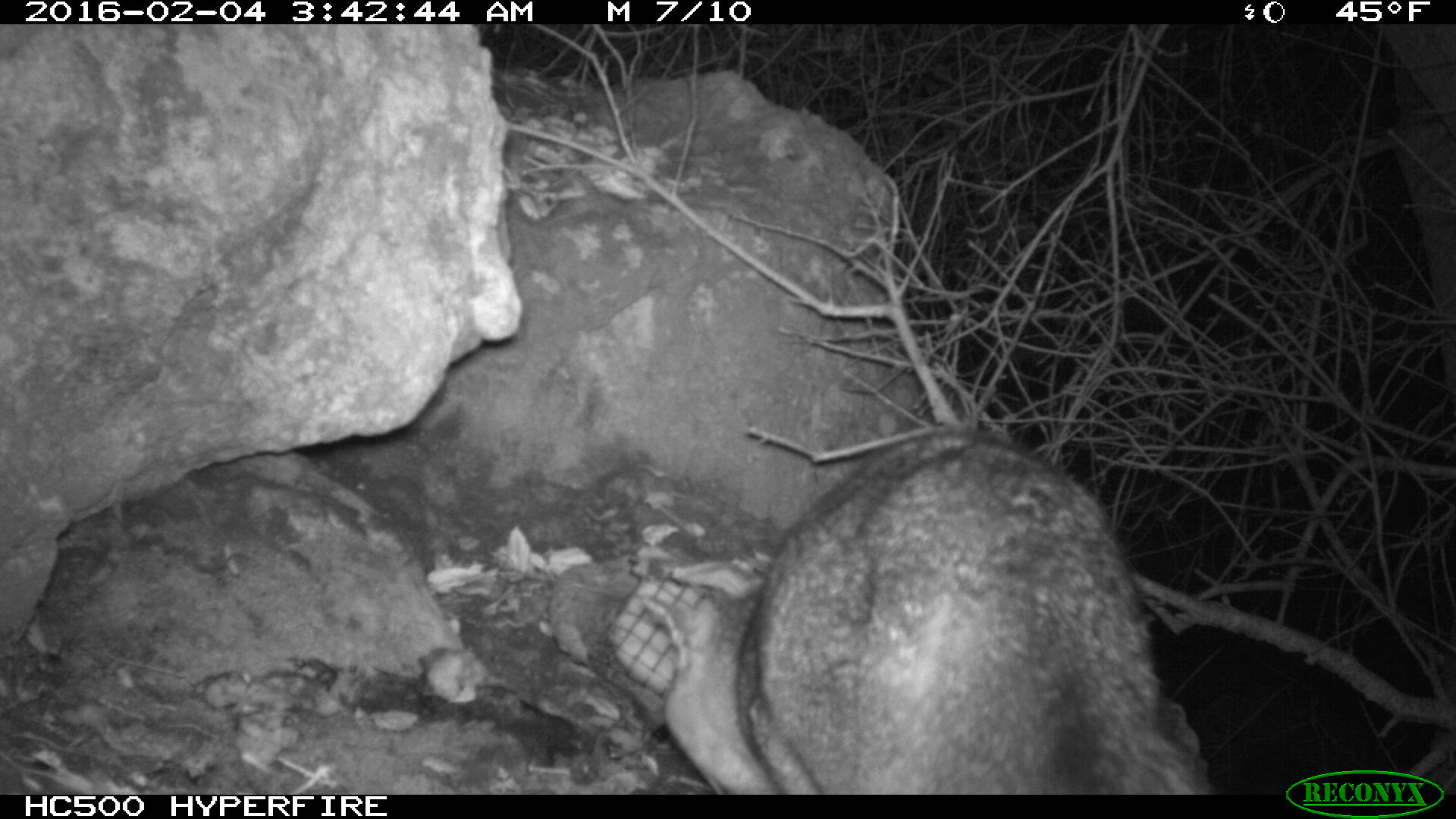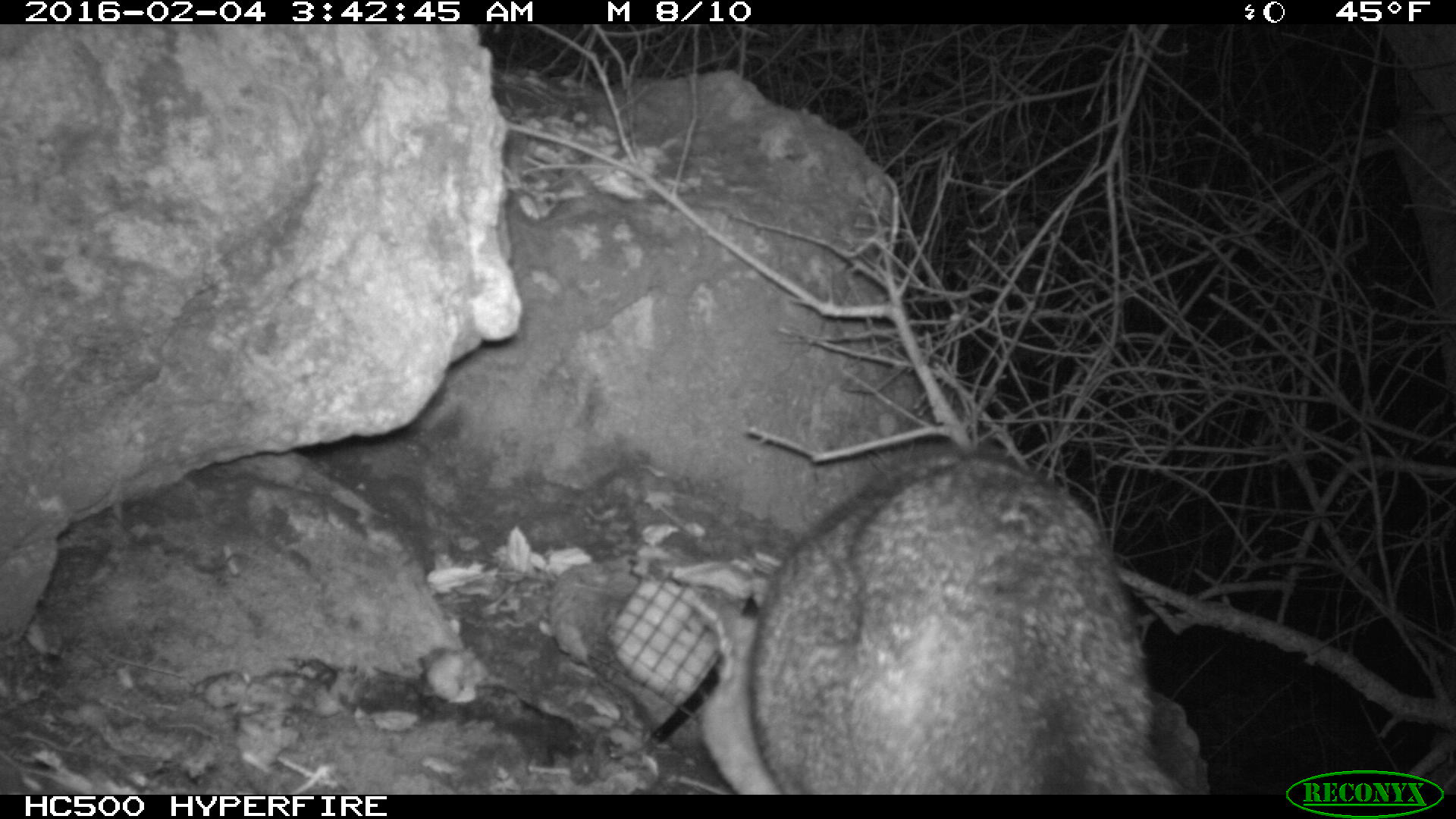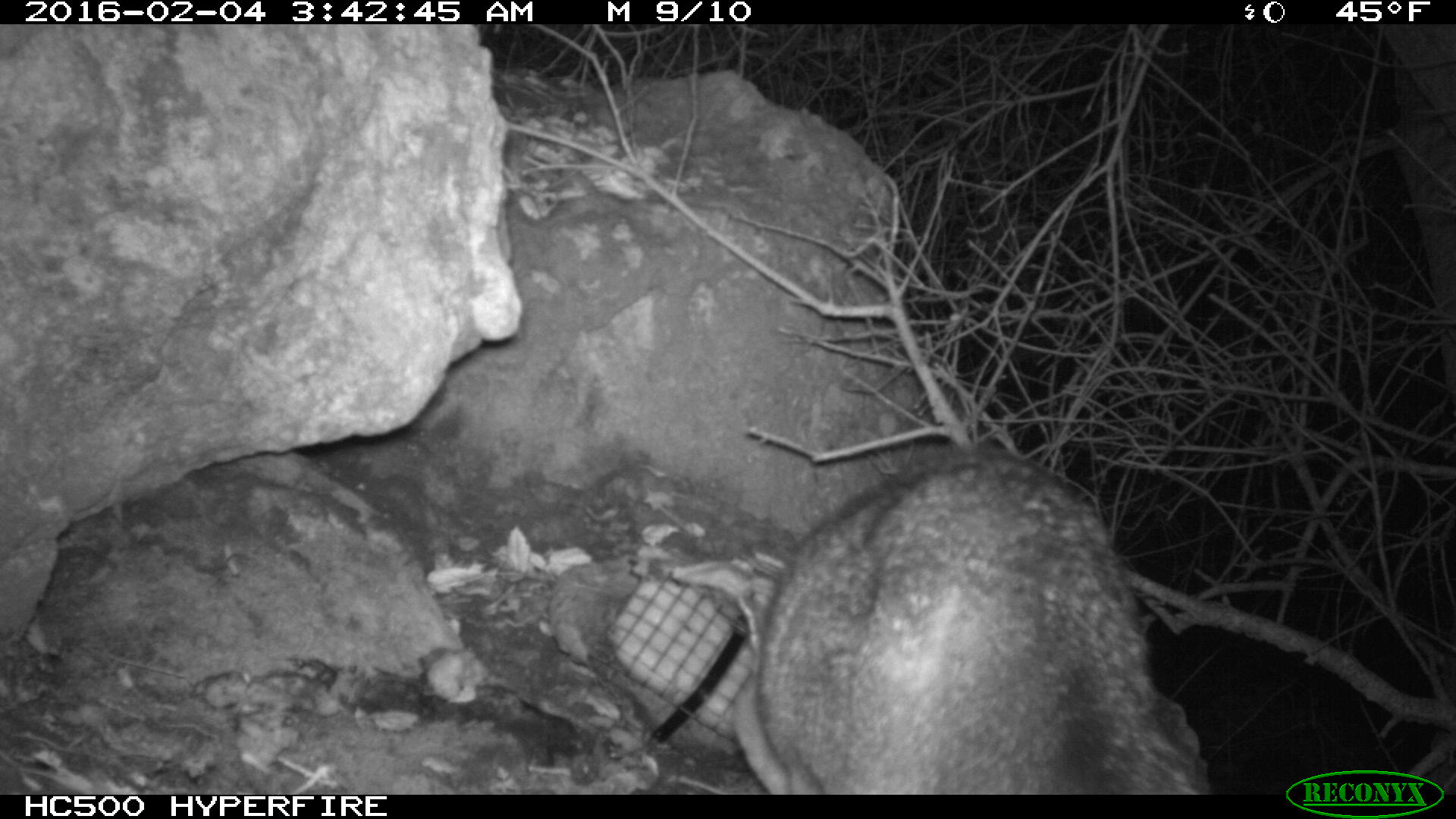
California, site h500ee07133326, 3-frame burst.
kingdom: Animalia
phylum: Chordata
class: Mammalia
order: Carnivora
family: Canidae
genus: Urocyon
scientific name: Urocyon littoralis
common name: island fox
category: fox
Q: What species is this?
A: Fox (island fox) (Urocyon littoralis).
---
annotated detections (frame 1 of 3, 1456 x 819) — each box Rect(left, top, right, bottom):
fox: Rect(643, 428, 1204, 793)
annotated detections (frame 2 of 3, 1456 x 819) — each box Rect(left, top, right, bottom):
fox: Rect(684, 442, 1212, 794)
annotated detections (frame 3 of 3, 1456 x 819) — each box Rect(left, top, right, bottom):
fox: Rect(732, 472, 1200, 793)